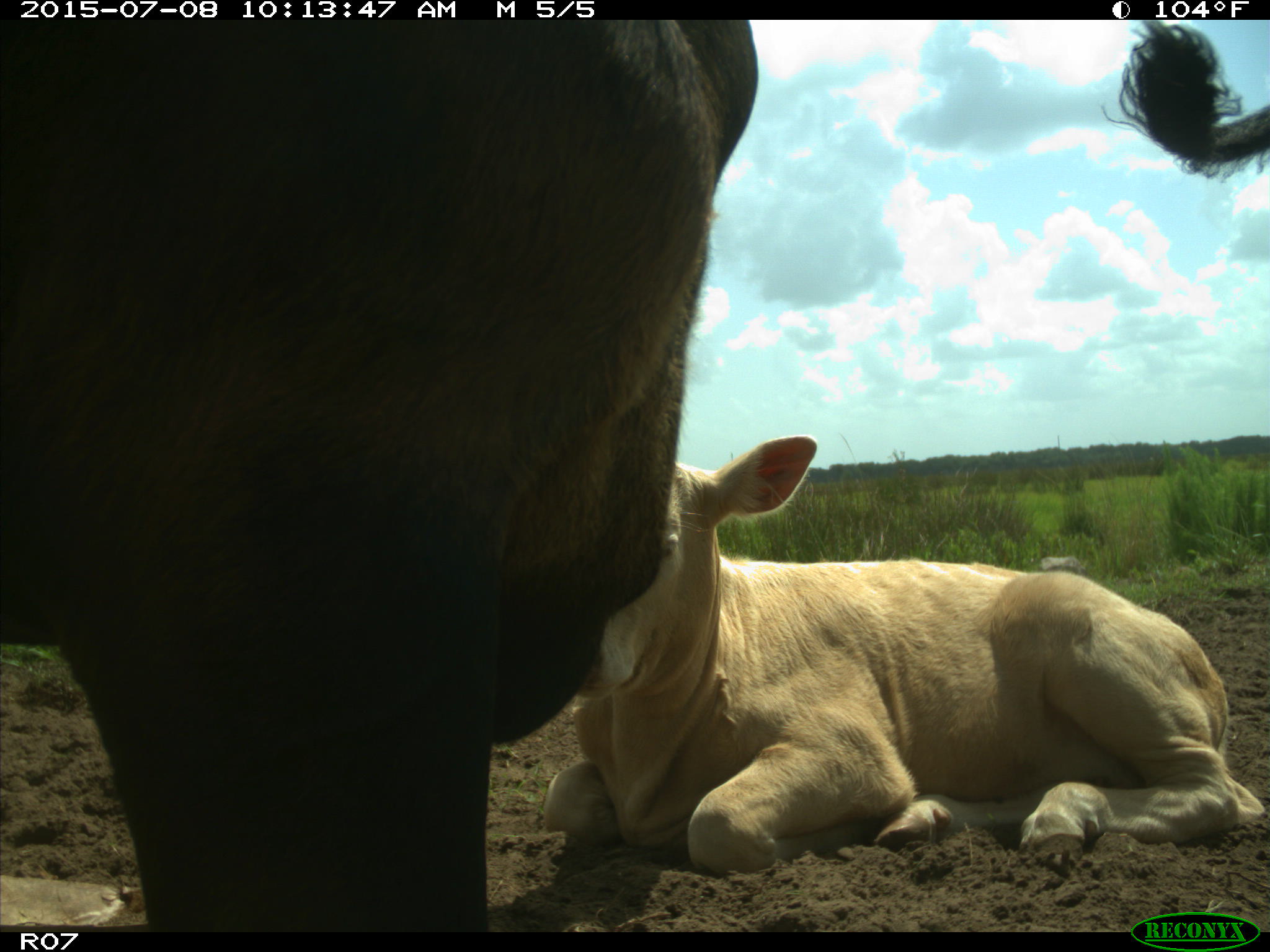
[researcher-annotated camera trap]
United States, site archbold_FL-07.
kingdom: Animalia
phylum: Chordata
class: Mammalia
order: Artiodactyla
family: Bovidae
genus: Bos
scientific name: Bos taurus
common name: domestic cow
Bos taurus (domestic cow).